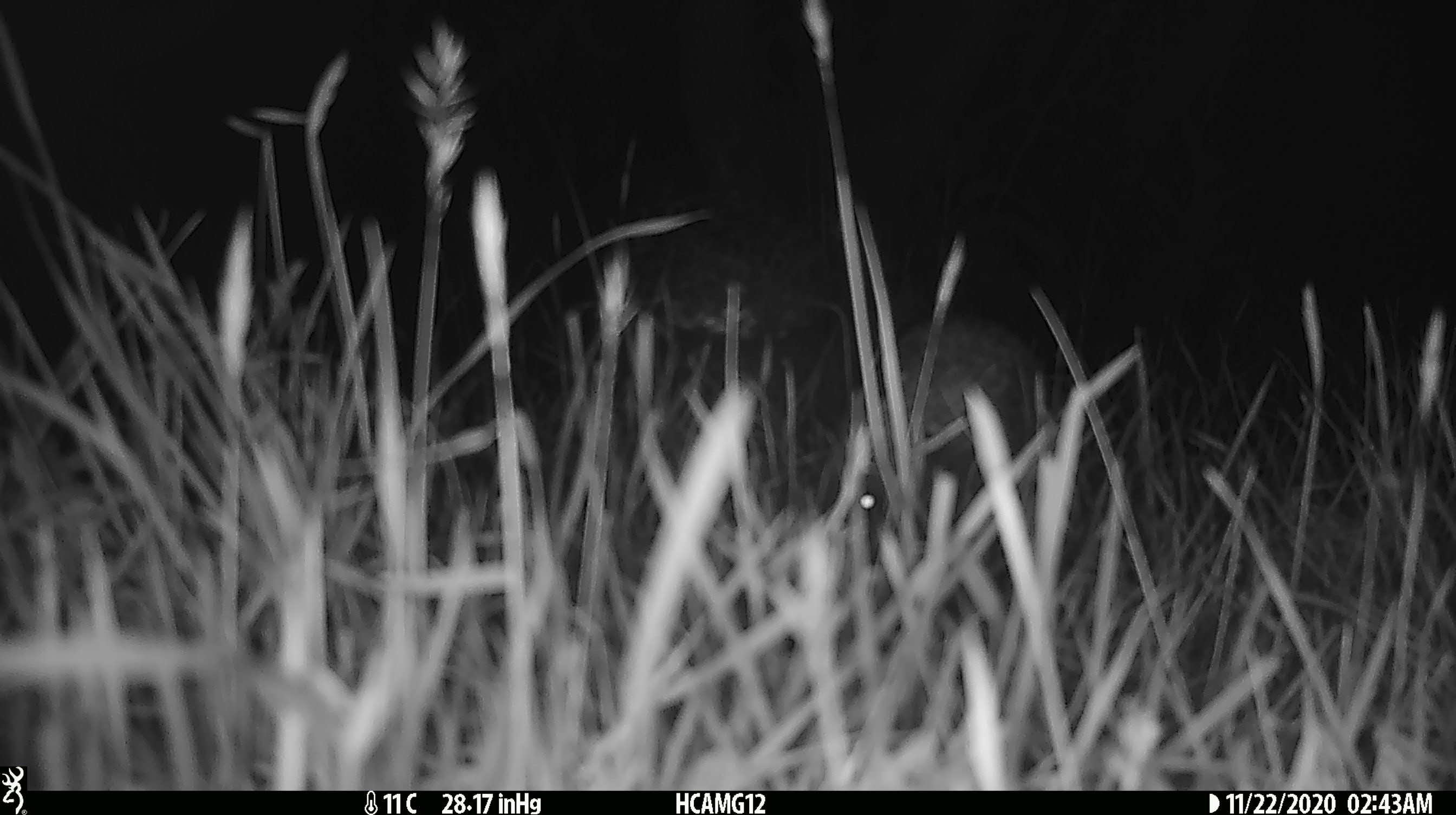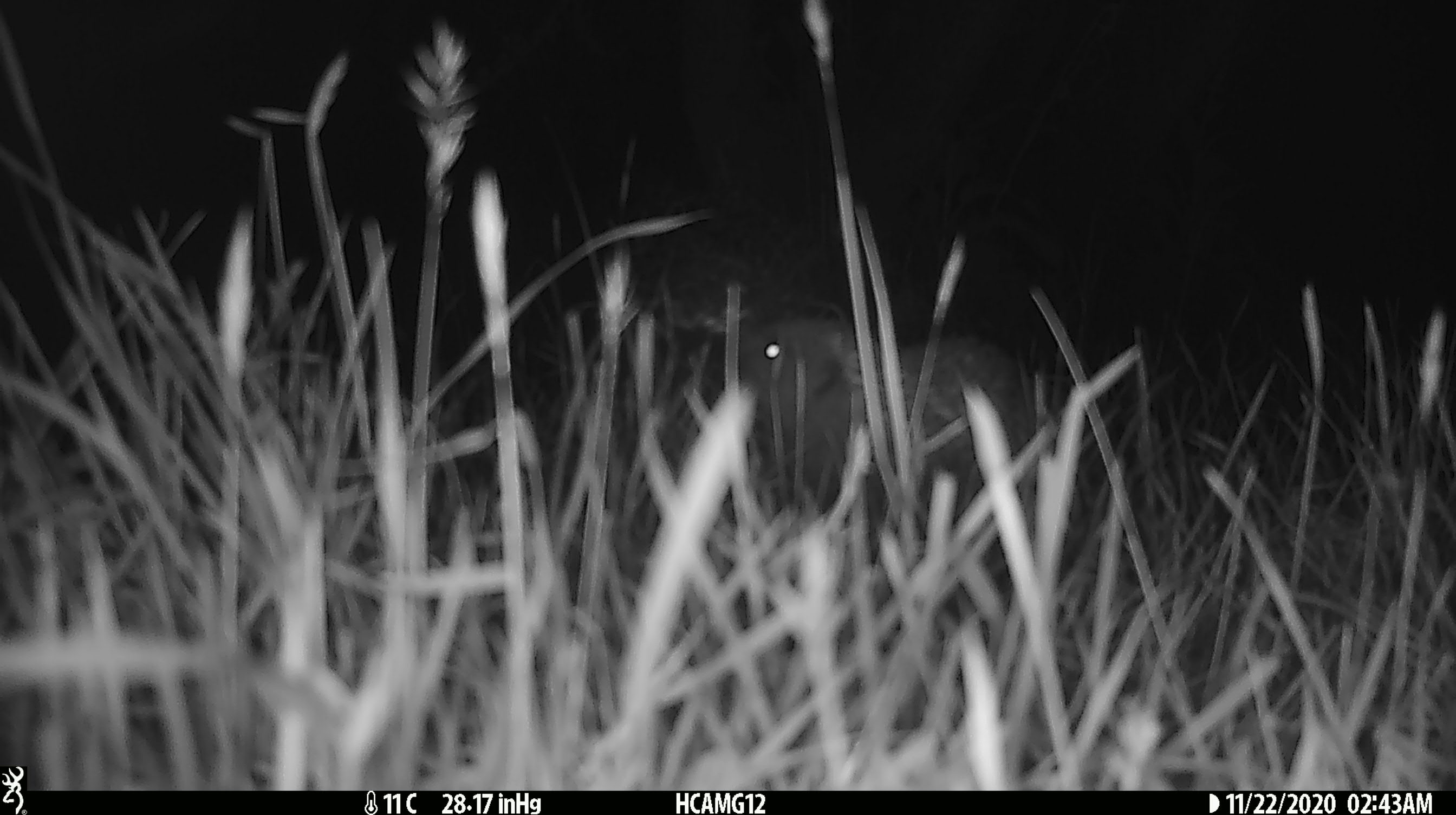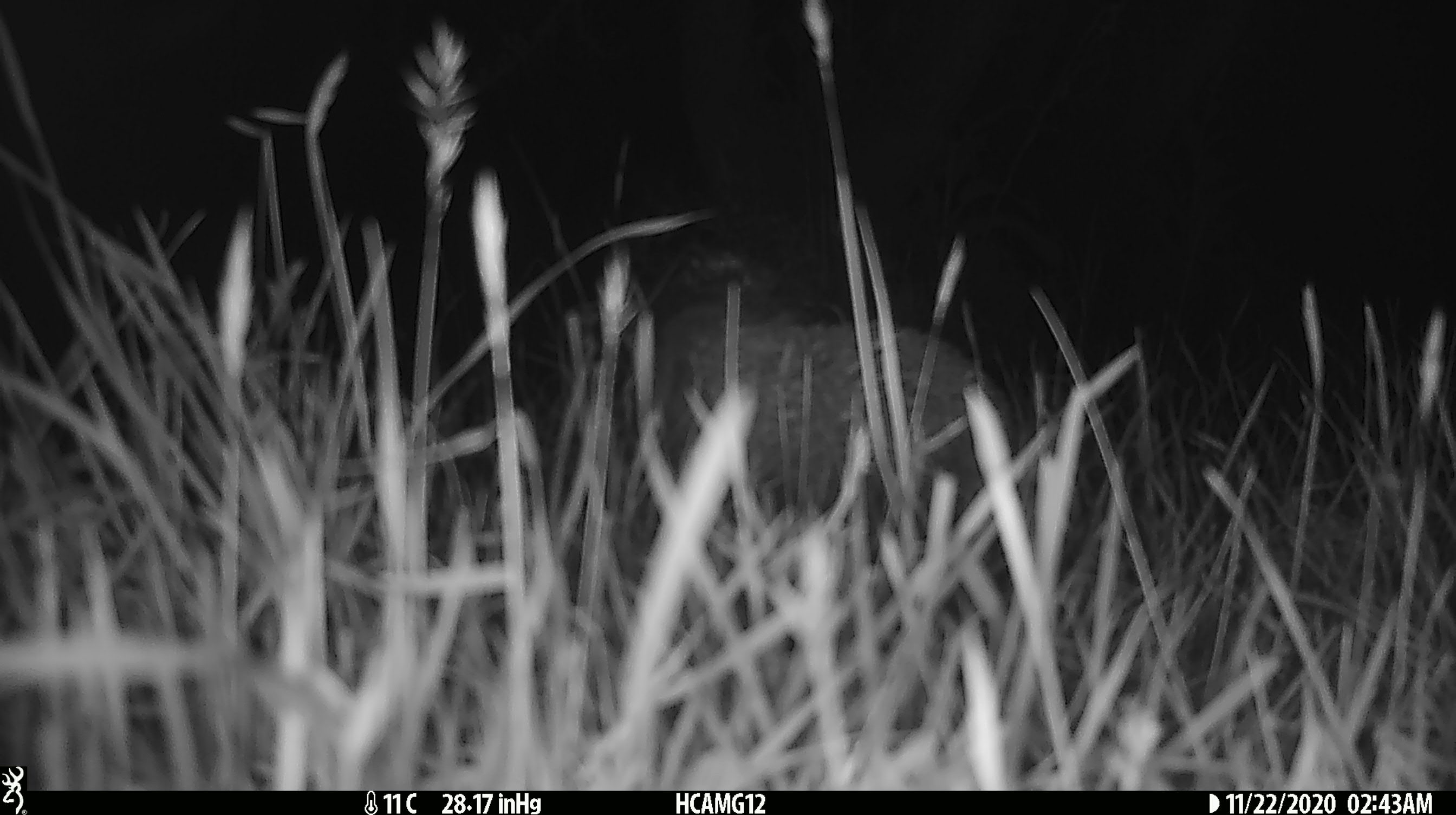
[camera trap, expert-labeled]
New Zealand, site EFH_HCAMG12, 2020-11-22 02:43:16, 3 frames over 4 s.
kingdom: Animalia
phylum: Chordata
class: Mammalia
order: Eulipotyphla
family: Erinaceidae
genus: Erinaceus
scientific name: Erinaceus europaeus europaeus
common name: european hedgehog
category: hedgehog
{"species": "hedgehog (european hedgehog) (Erinaceus europaeus europaeus)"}